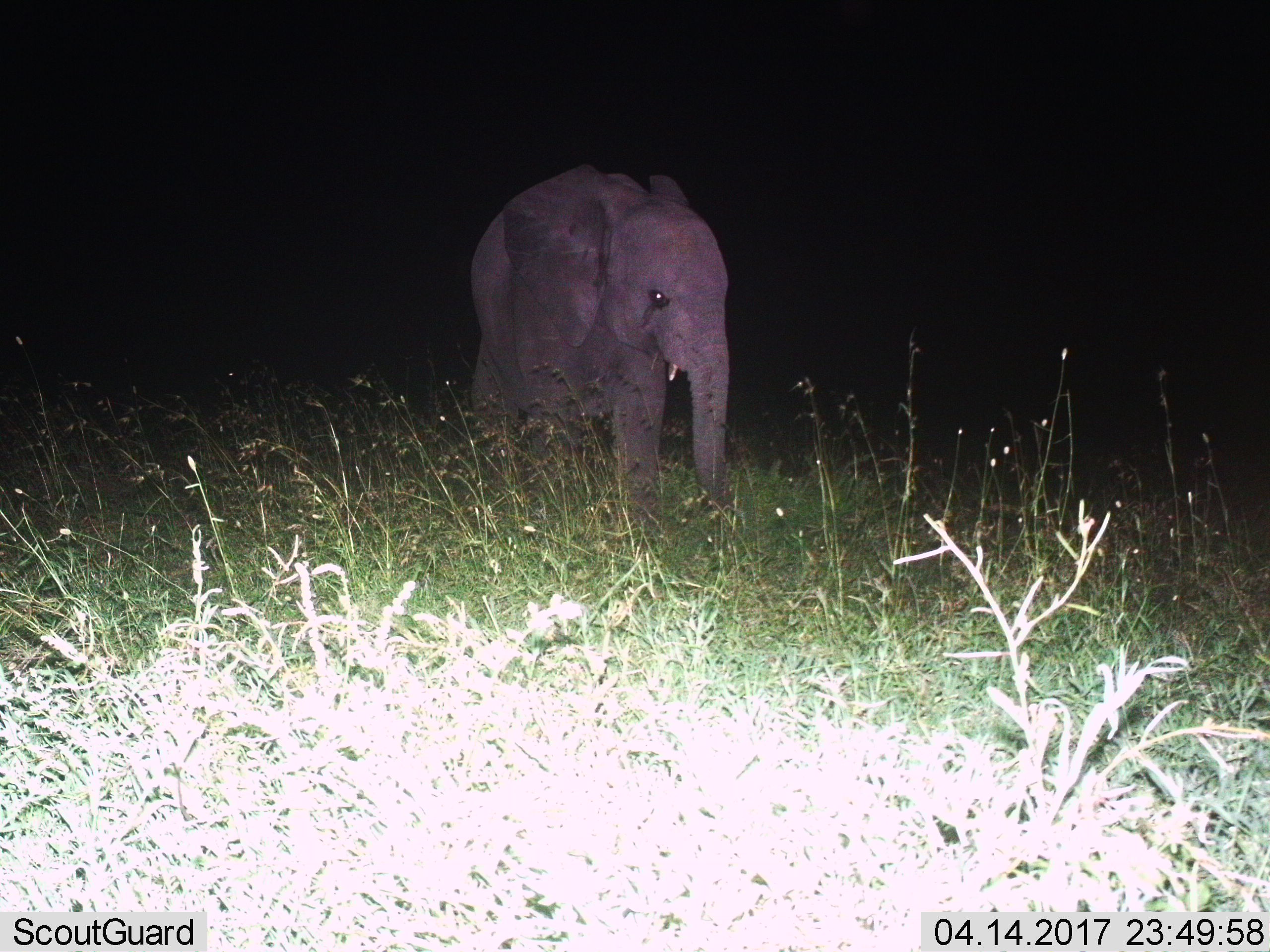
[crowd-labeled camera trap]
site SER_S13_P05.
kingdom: Animalia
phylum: Chordata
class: Mammalia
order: Proboscidea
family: Elephantidae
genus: Loxodonta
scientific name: Loxodonta africana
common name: african bush elephant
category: elephant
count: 1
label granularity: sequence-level